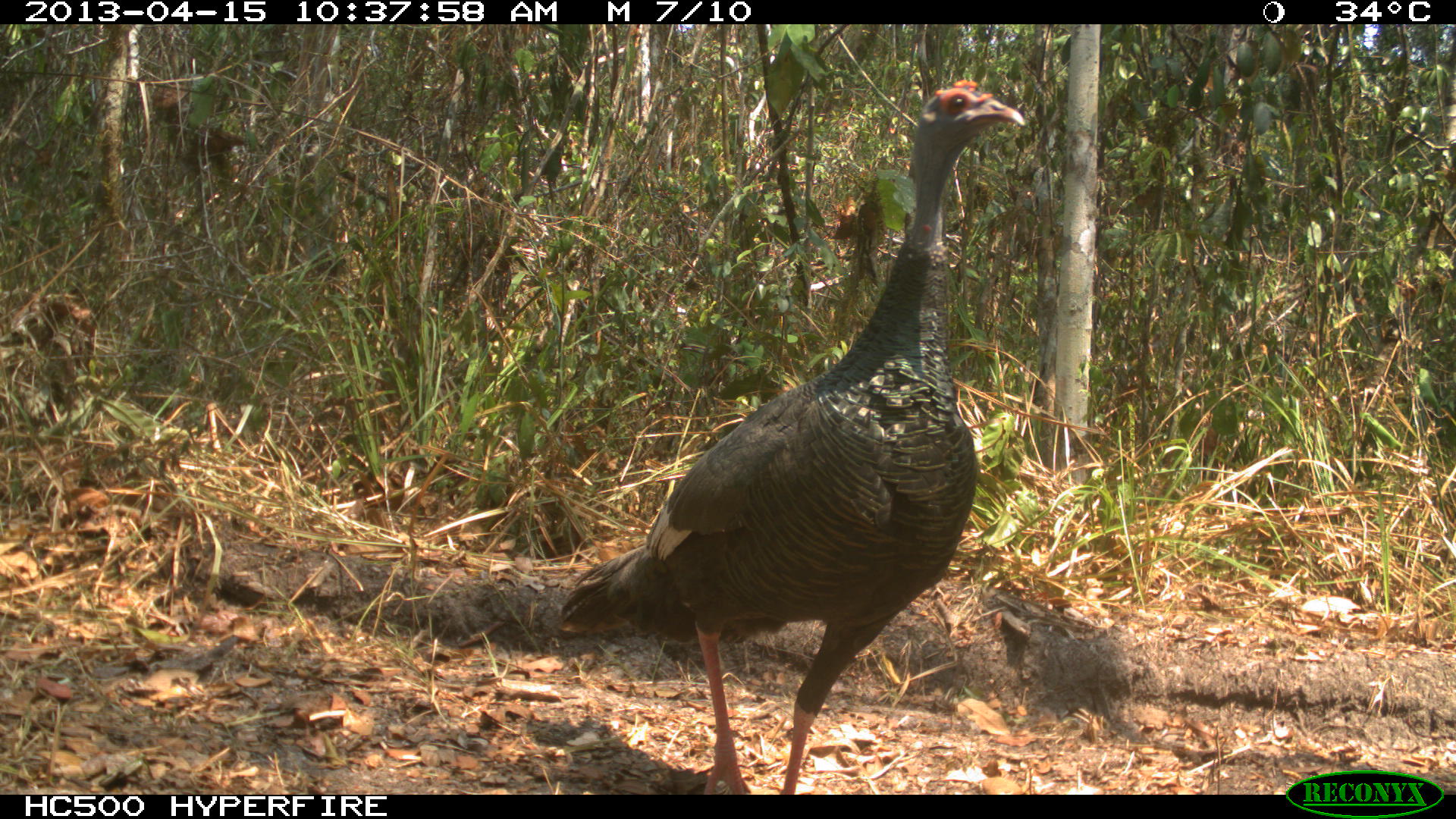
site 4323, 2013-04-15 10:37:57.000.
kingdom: Animalia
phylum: Chordata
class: Aves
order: Galliformes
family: Phasianidae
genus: Meleagris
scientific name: Meleagris ocellata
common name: ocellated turkey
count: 1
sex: female